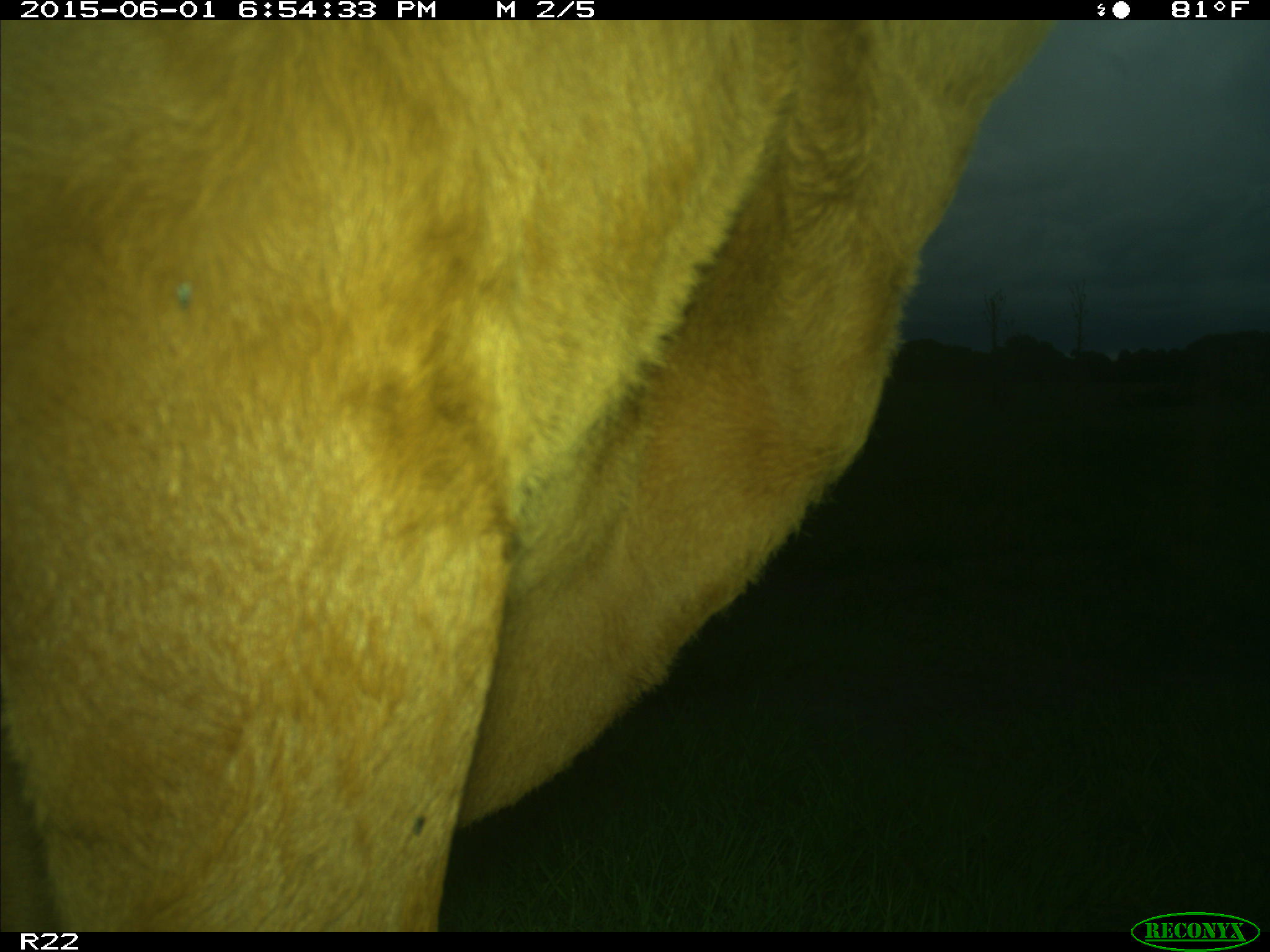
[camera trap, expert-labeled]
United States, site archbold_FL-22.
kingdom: Animalia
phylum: Chordata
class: Mammalia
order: Artiodactyla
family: Bovidae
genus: Bos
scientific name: Bos taurus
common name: domestic cow